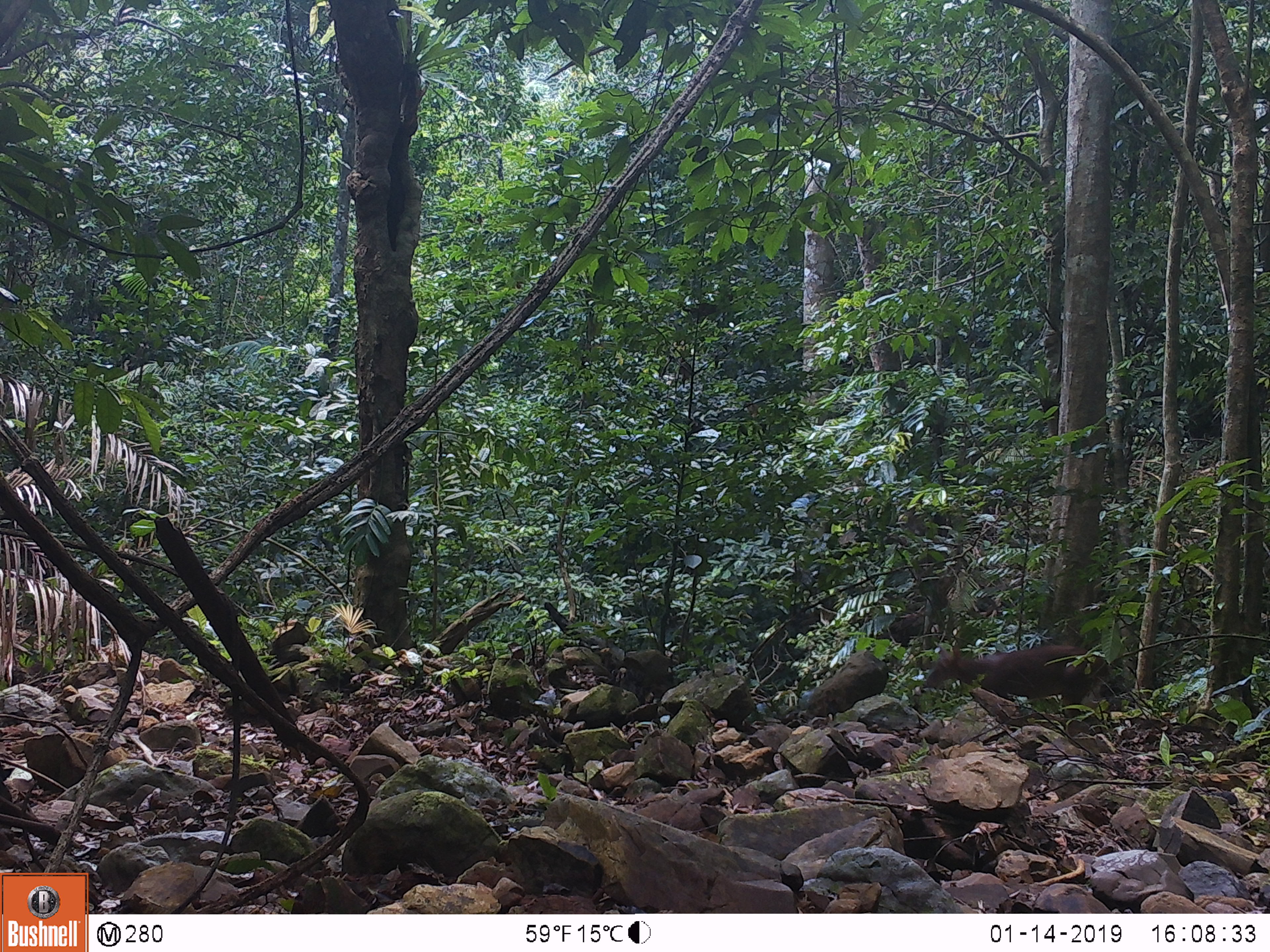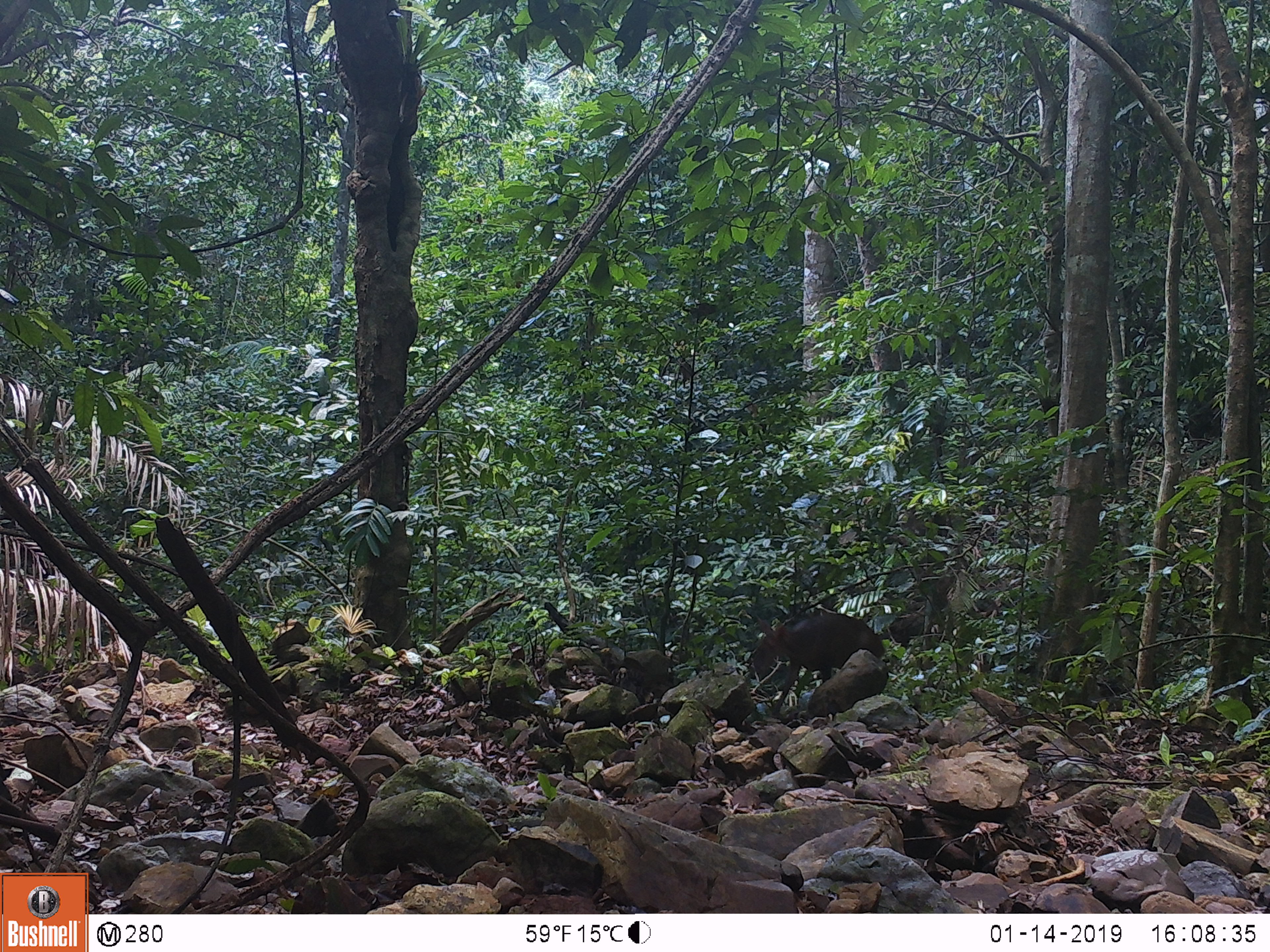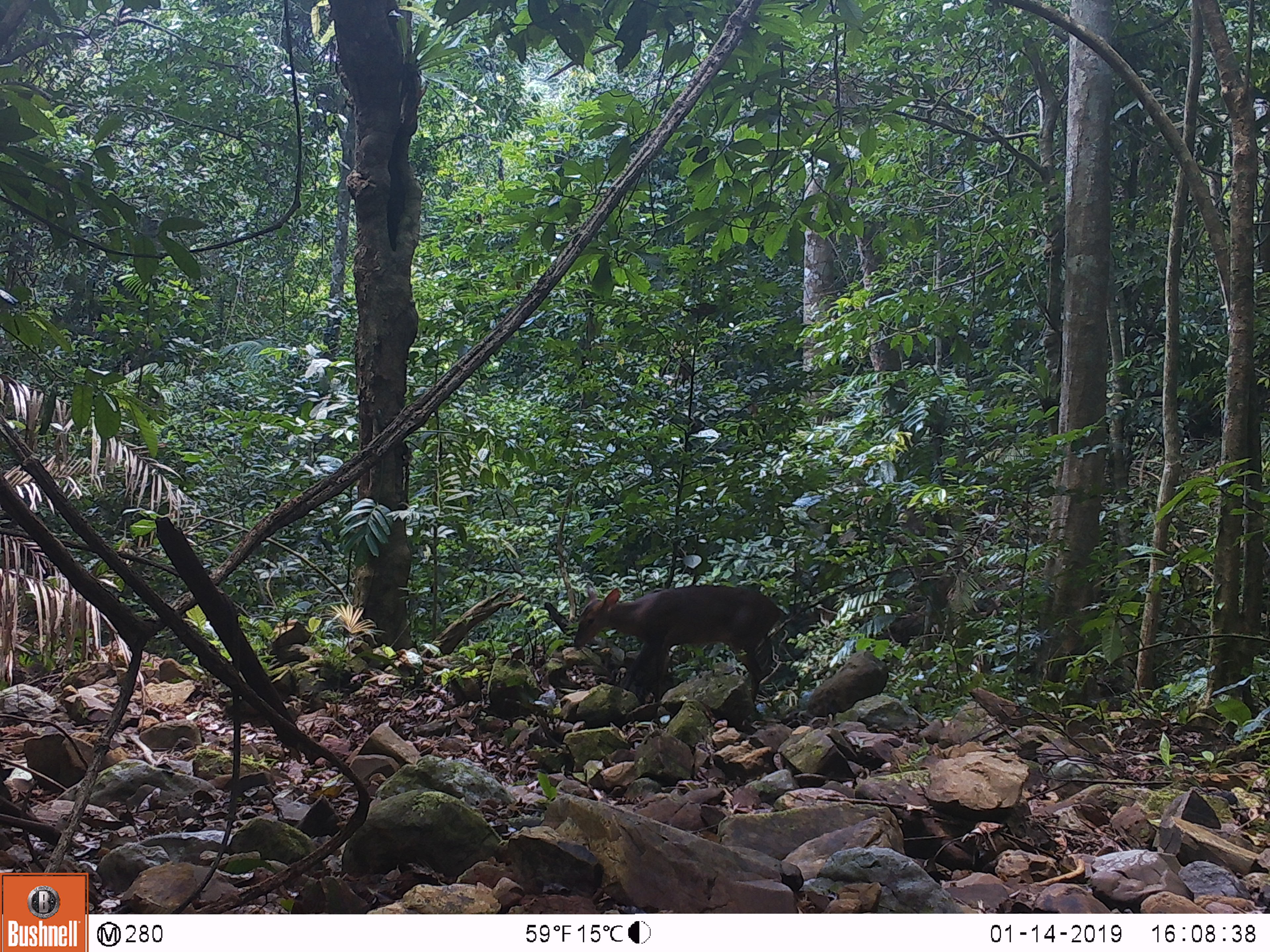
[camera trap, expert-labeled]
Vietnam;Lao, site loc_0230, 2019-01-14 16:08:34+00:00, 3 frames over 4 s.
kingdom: Animalia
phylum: Chordata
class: Mammalia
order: Artiodactyla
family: Cervidae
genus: Muntiacus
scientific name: Muntiacus vuquangensis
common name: large-antlered muntjac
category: large antlered muntjac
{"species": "large antlered muntjac (large-antlered muntjac) (Muntiacus vuquangensis)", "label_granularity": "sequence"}